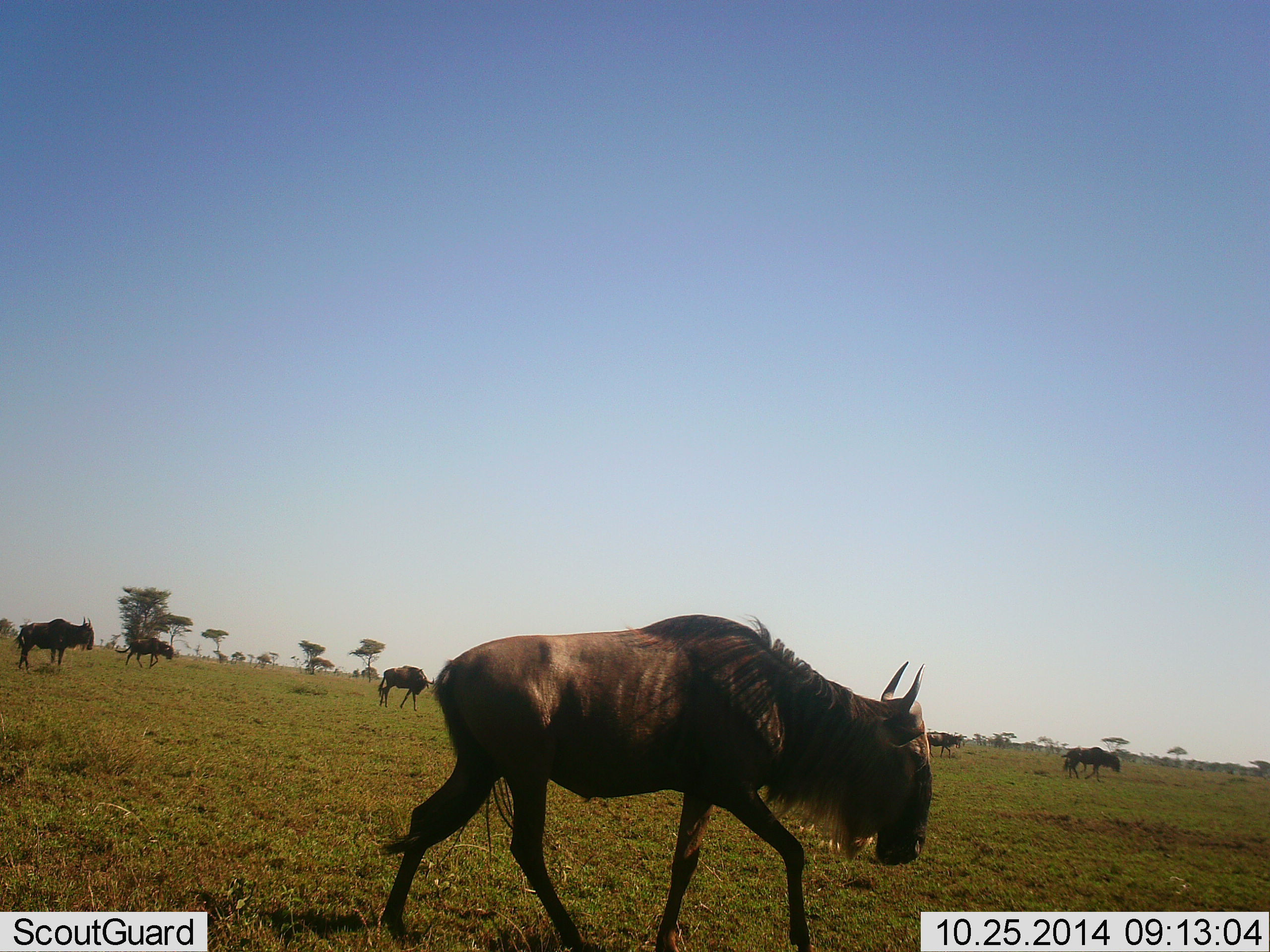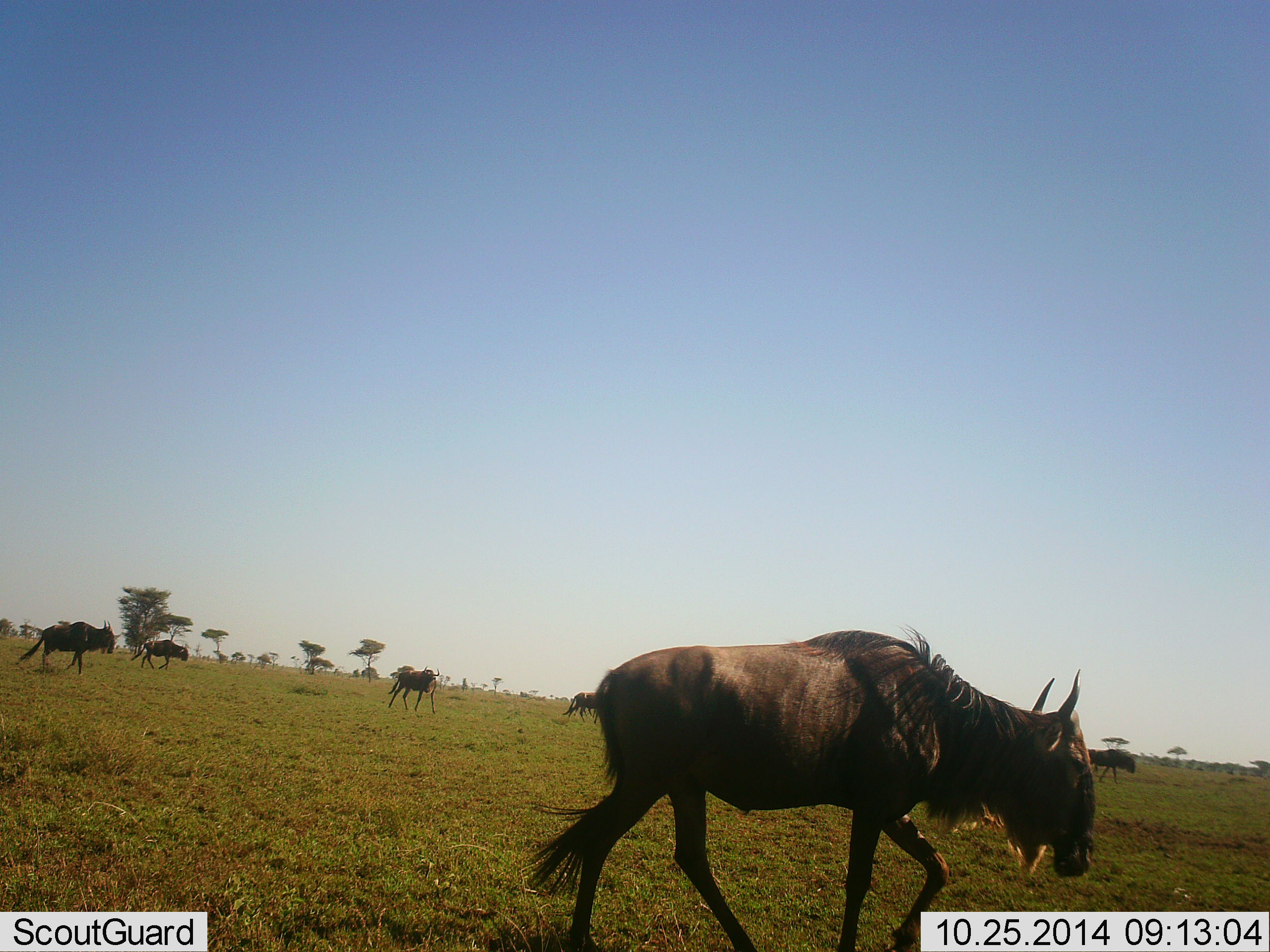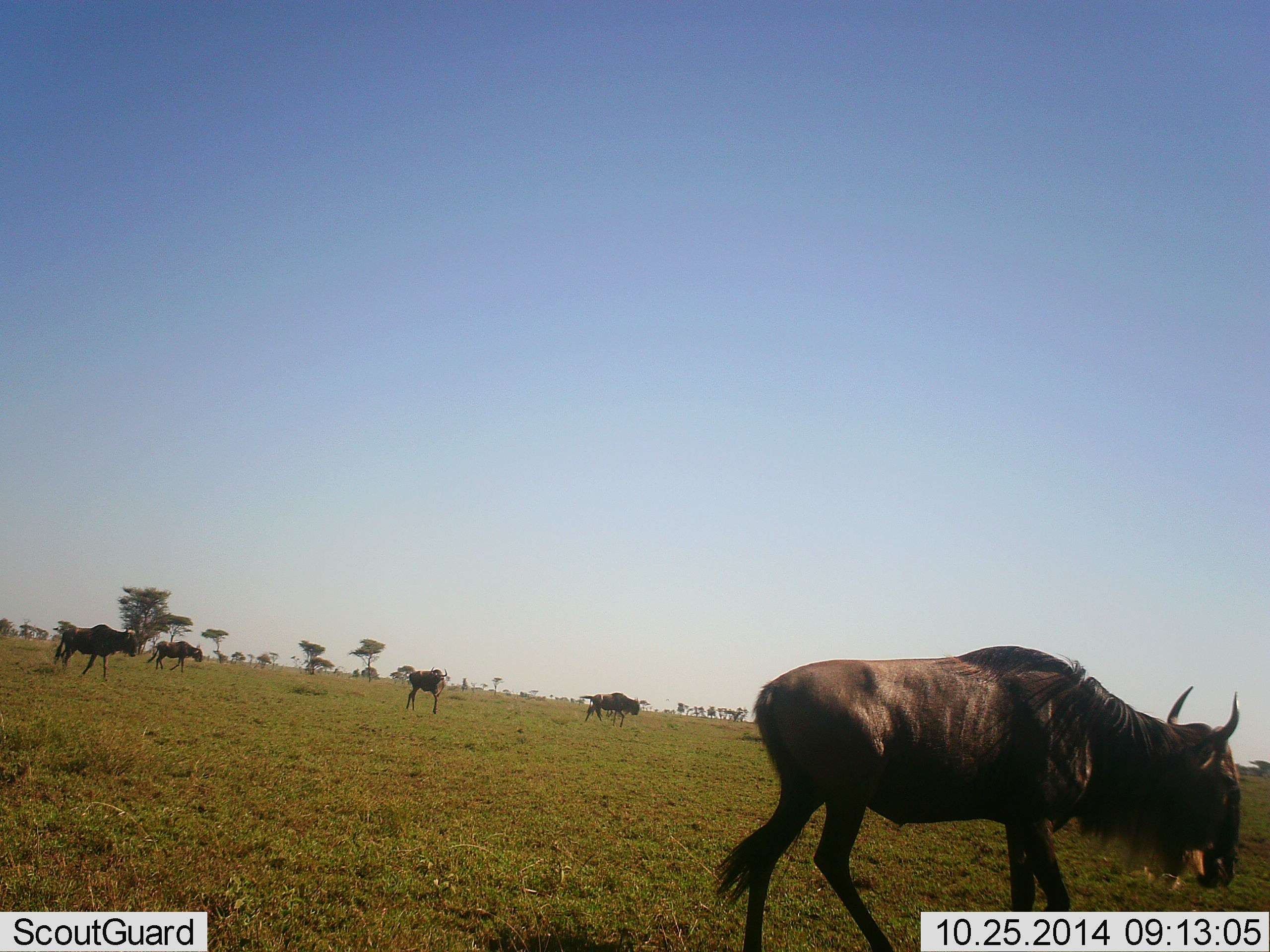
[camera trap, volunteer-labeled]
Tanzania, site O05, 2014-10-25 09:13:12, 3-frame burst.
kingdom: Animalia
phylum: Chordata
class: Mammalia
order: Artiodactyla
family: Bovidae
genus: Connochaetes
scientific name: Connochaetes taurinus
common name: blue wildebeest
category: wildebeest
Wildebeest (blue wildebeest) (Connochaetes taurinus), count 7. Behavior (volunteer vote fractions): standing 0%, resting 0%, moving 100%, interacting 0%. Young present (vote fraction): 0%. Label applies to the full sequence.